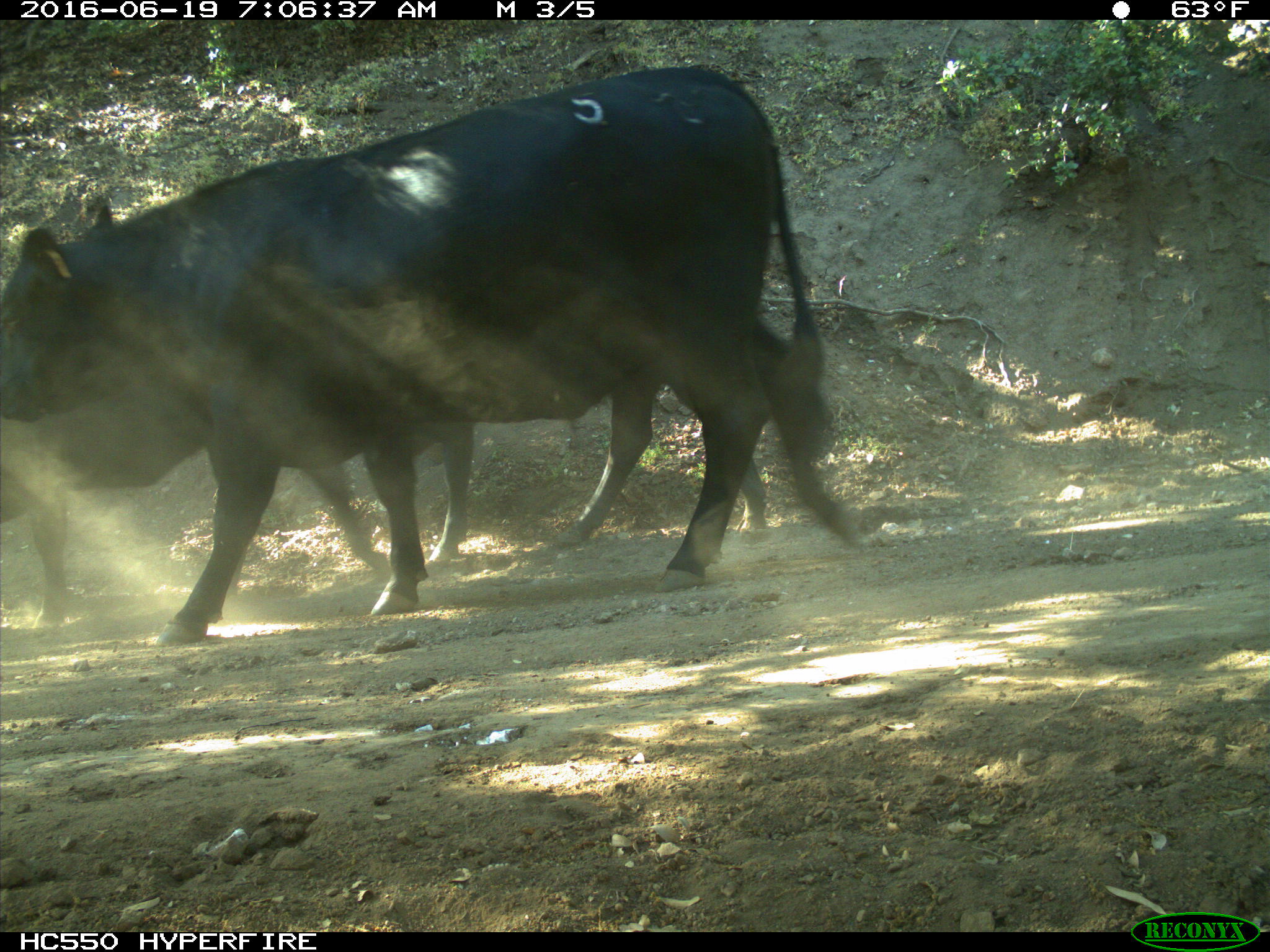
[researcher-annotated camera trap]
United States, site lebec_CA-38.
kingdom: Animalia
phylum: Chordata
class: Mammalia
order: Artiodactyla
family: Bovidae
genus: Bos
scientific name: Bos taurus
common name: domestic cow